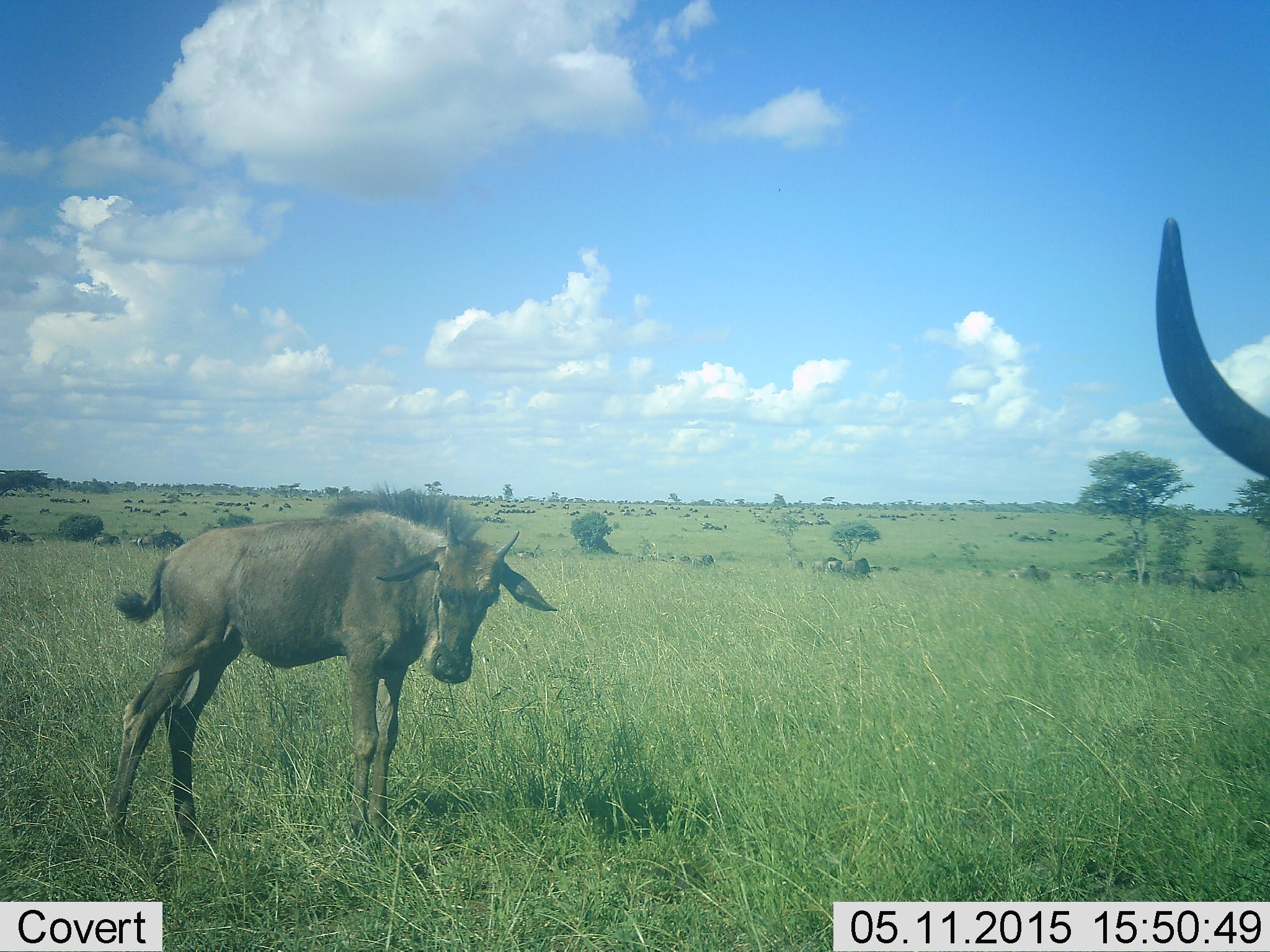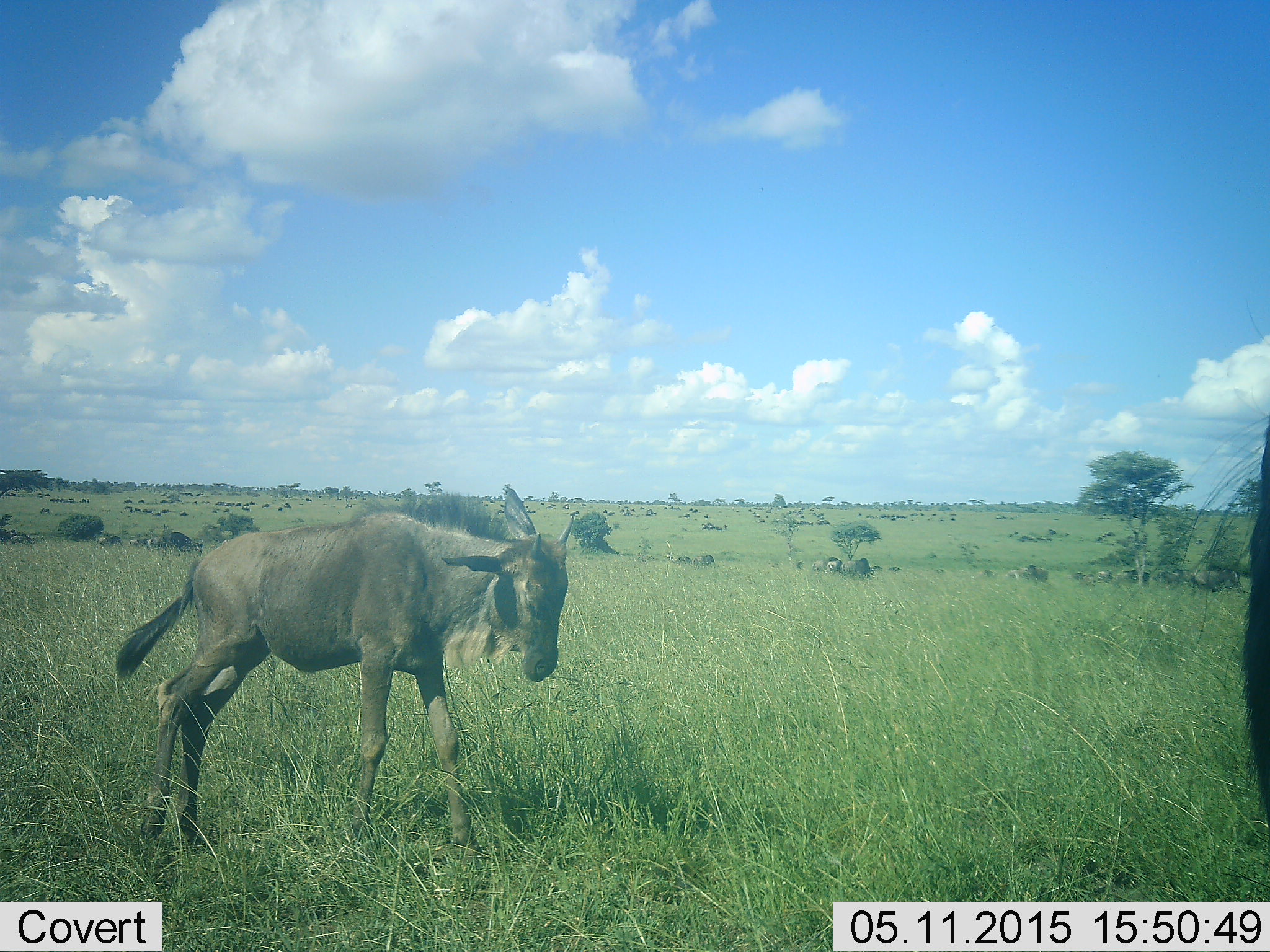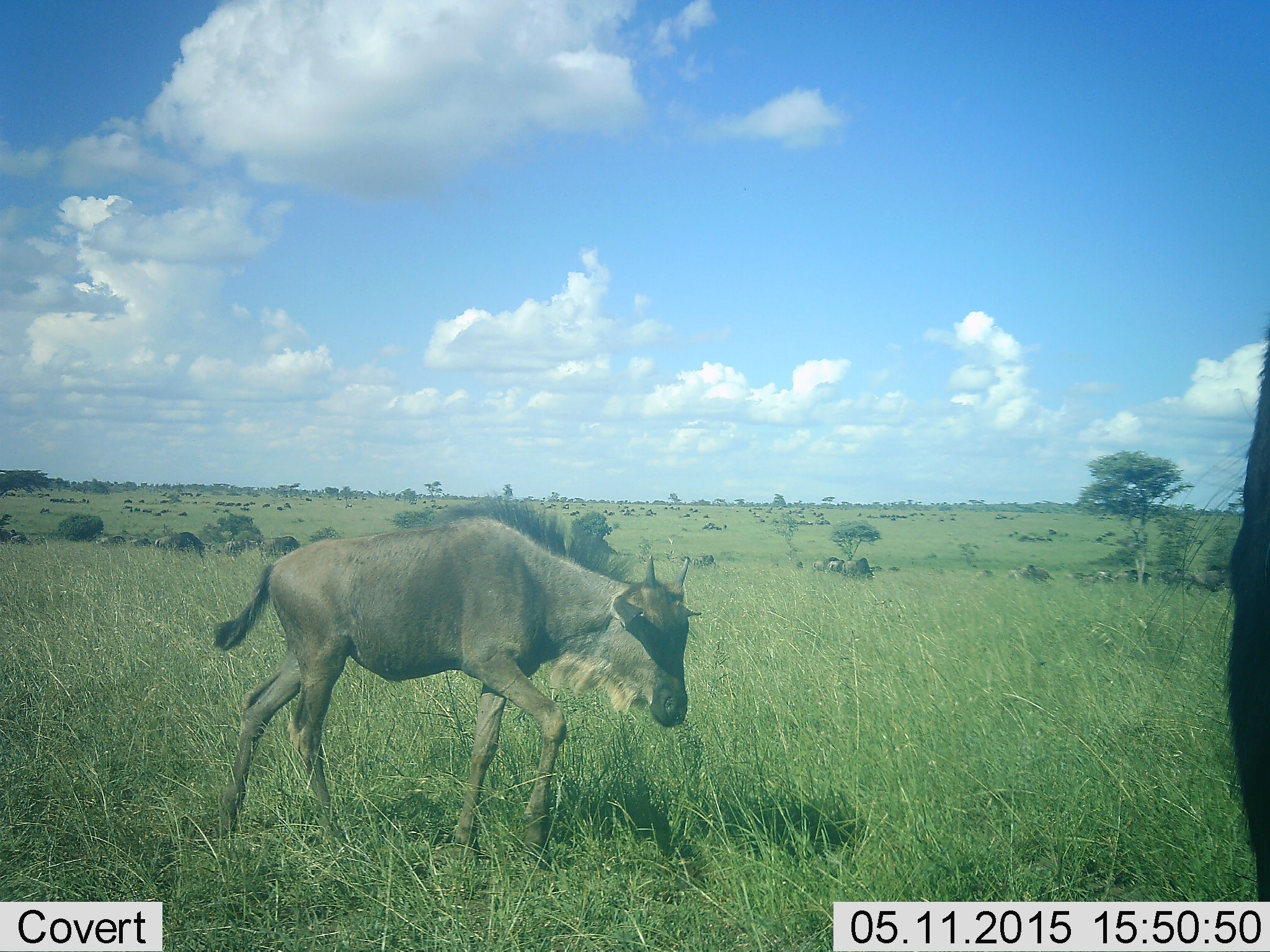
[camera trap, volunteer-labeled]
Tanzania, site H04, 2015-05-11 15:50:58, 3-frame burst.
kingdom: Animalia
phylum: Chordata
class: Mammalia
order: Artiodactyla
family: Bovidae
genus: Connochaetes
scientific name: Connochaetes taurinus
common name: blue wildebeest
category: wildebeest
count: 2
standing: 73%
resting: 9%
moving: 73%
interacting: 9%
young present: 91%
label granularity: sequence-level